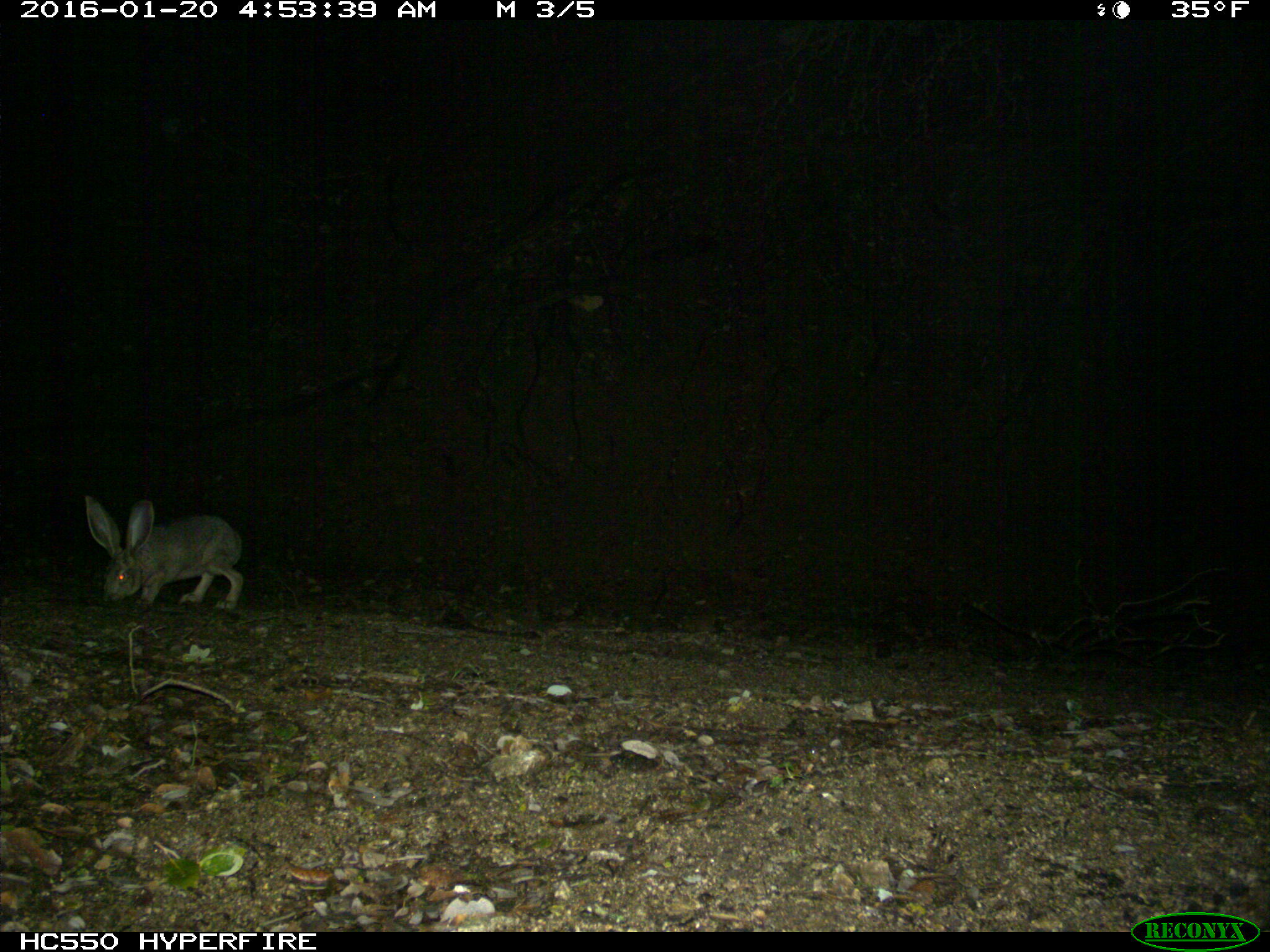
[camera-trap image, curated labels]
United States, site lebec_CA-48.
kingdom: Animalia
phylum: Chordata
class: Mammalia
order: Lagomorpha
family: Leporidae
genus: Lepus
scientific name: Lepus californicus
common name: black-tailed jackrabbit